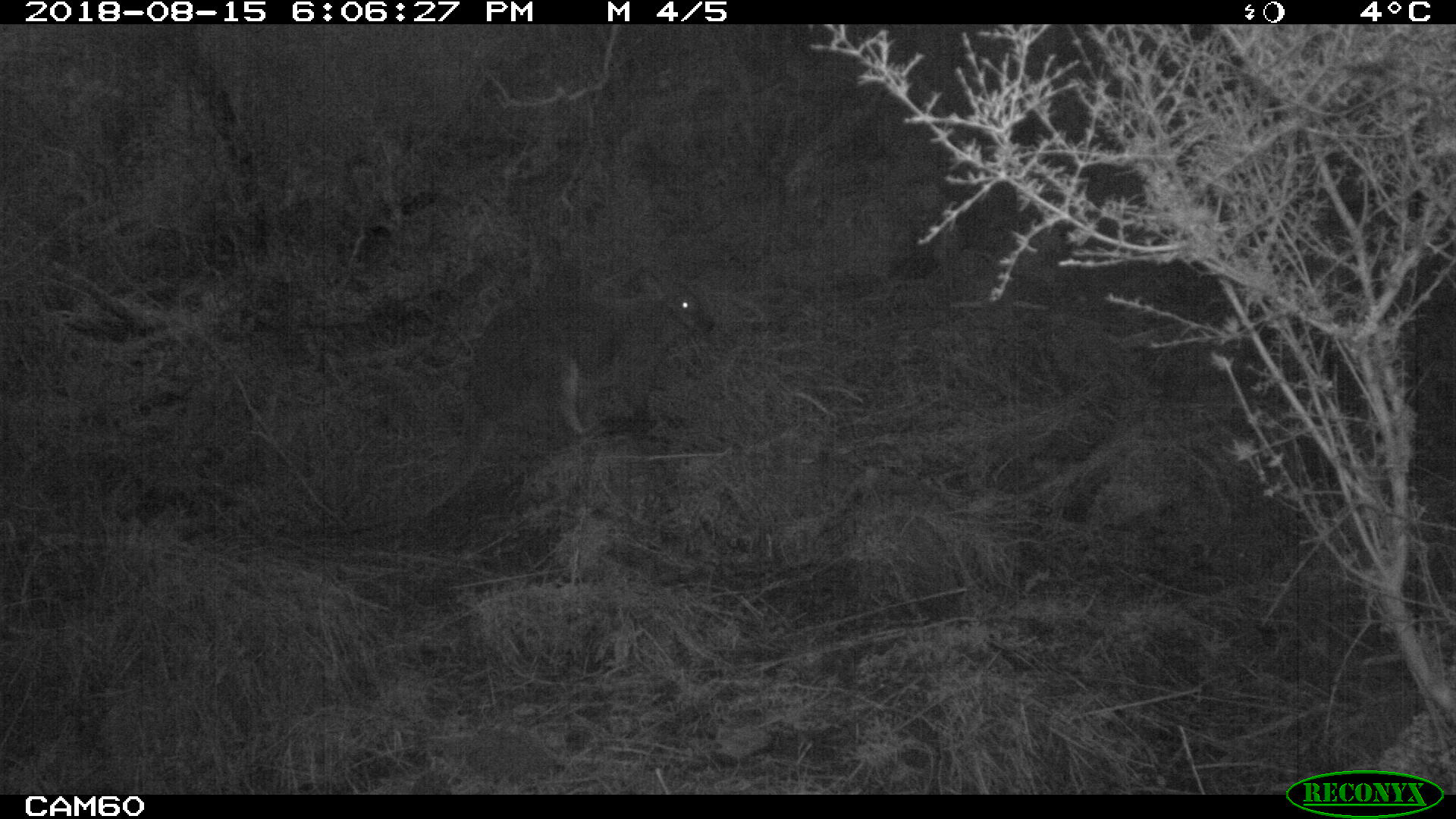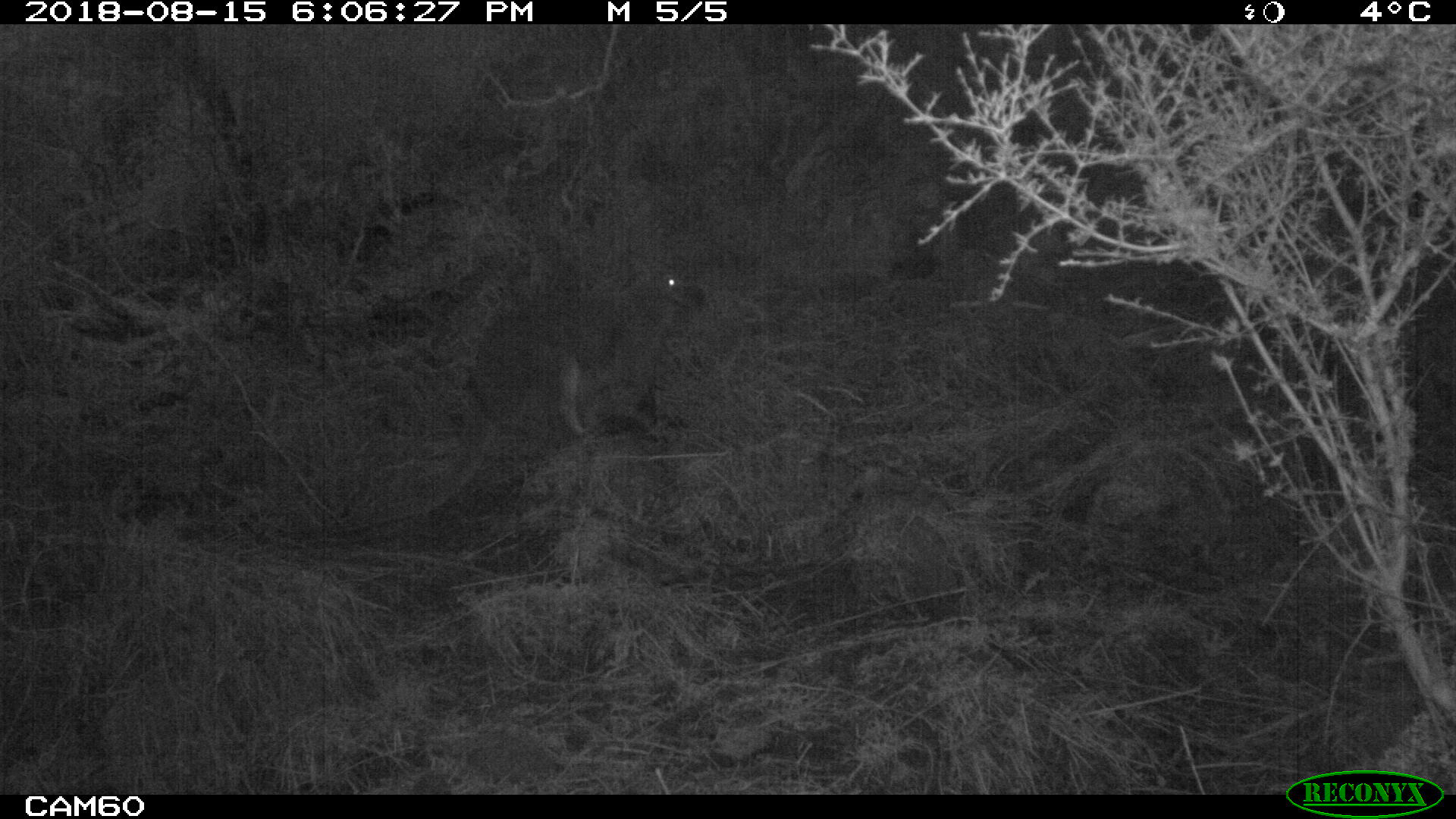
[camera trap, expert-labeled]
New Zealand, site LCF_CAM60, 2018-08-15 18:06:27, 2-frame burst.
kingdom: Animalia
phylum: Chordata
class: Mammalia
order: Diprotodontia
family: Macropodidae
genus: Notamacropus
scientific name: Notamacropus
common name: wallaby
Wallaby (Notamacropus).